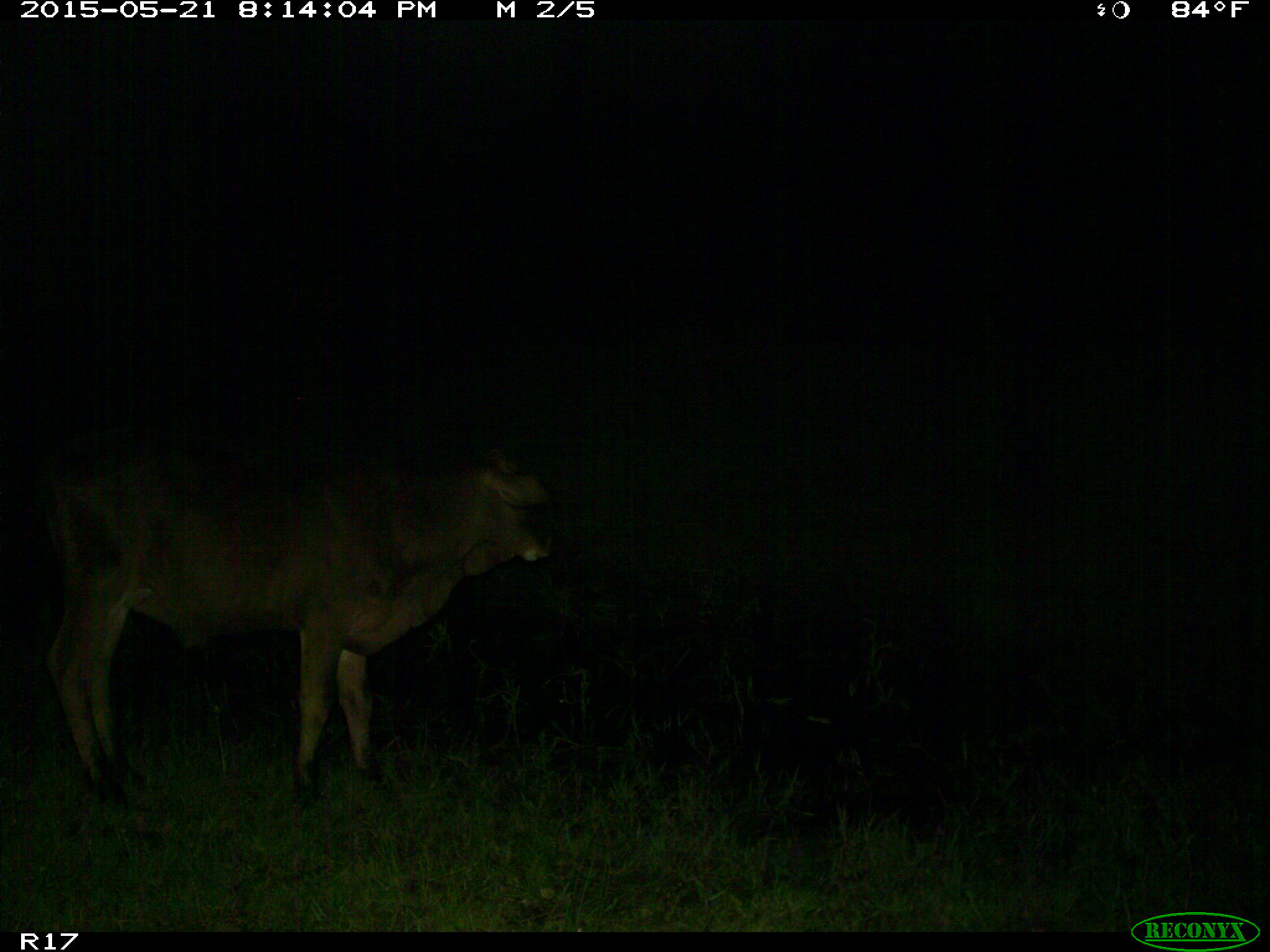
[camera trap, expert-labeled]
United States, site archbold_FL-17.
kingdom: Animalia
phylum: Chordata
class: Mammalia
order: Artiodactyla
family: Bovidae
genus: Bos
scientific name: Bos taurus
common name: domestic cow